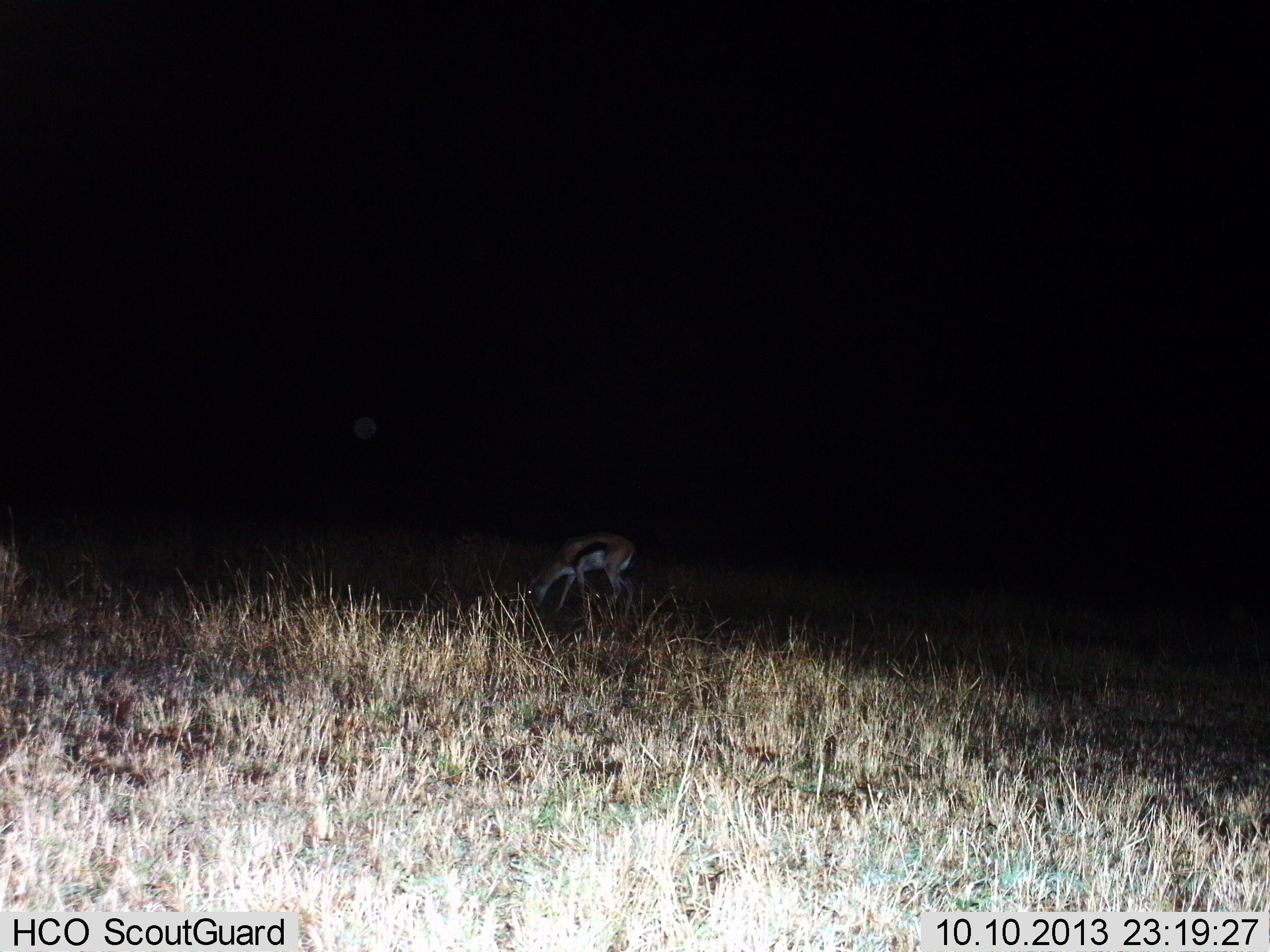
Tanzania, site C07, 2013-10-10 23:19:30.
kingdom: Animalia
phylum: Chordata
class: Mammalia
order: Artiodactyla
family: Bovidae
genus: Eudorcas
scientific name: Eudorcas thomsonii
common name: thomson's gazelle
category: gazellethomsons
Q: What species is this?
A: Gazellethomsons (thomson's gazelle) (Eudorcas thomsonii).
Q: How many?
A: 1.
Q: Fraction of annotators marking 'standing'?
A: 30%.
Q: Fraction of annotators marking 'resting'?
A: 0%.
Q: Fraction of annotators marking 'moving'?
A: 0%.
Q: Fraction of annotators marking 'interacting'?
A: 0%.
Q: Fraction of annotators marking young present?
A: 0%.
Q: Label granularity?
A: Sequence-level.